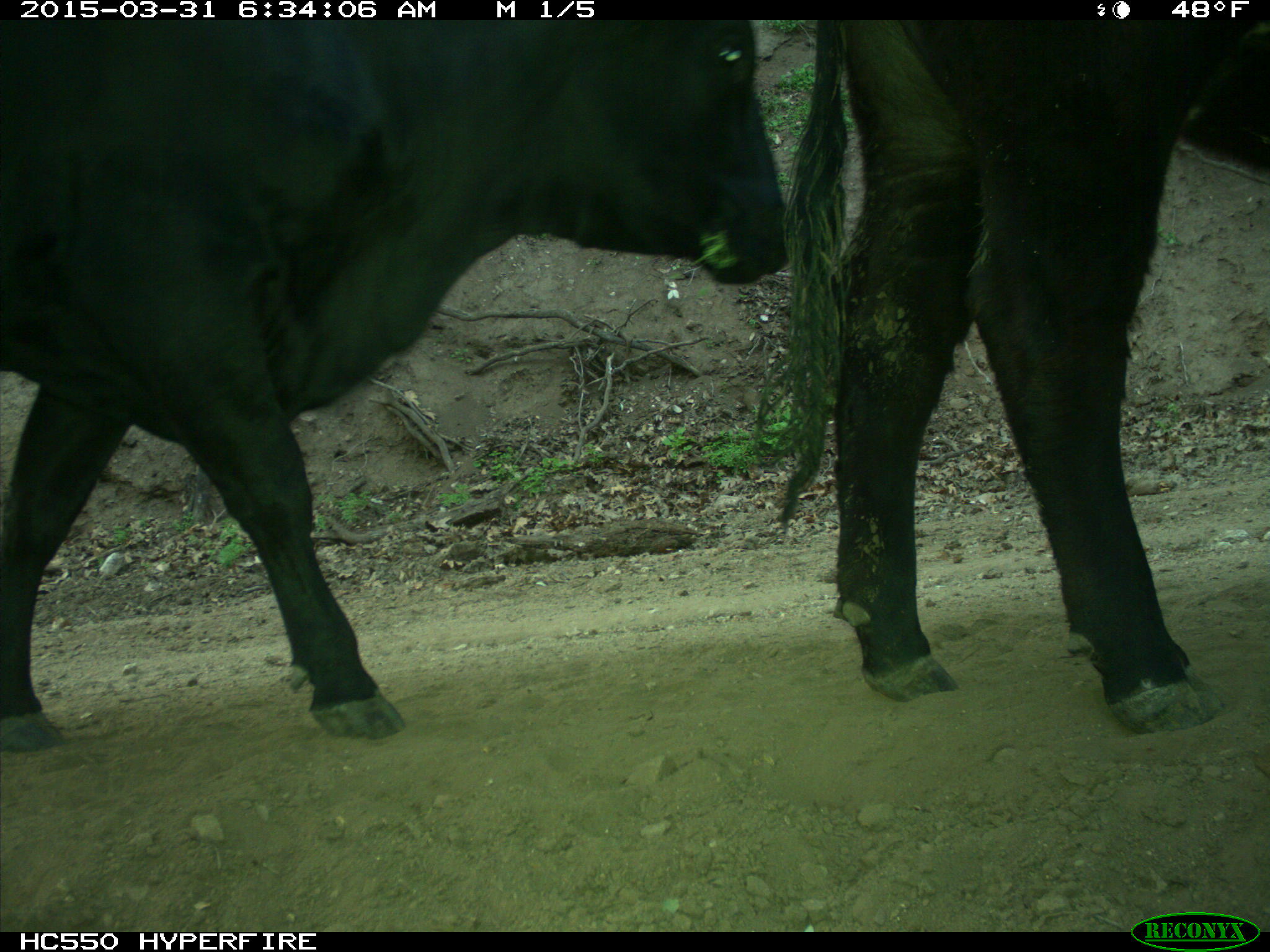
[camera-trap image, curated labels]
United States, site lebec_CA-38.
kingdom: Animalia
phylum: Chordata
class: Mammalia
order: Artiodactyla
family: Bovidae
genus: Bos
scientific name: Bos taurus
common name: domestic cow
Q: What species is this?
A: Bos taurus (domestic cow).